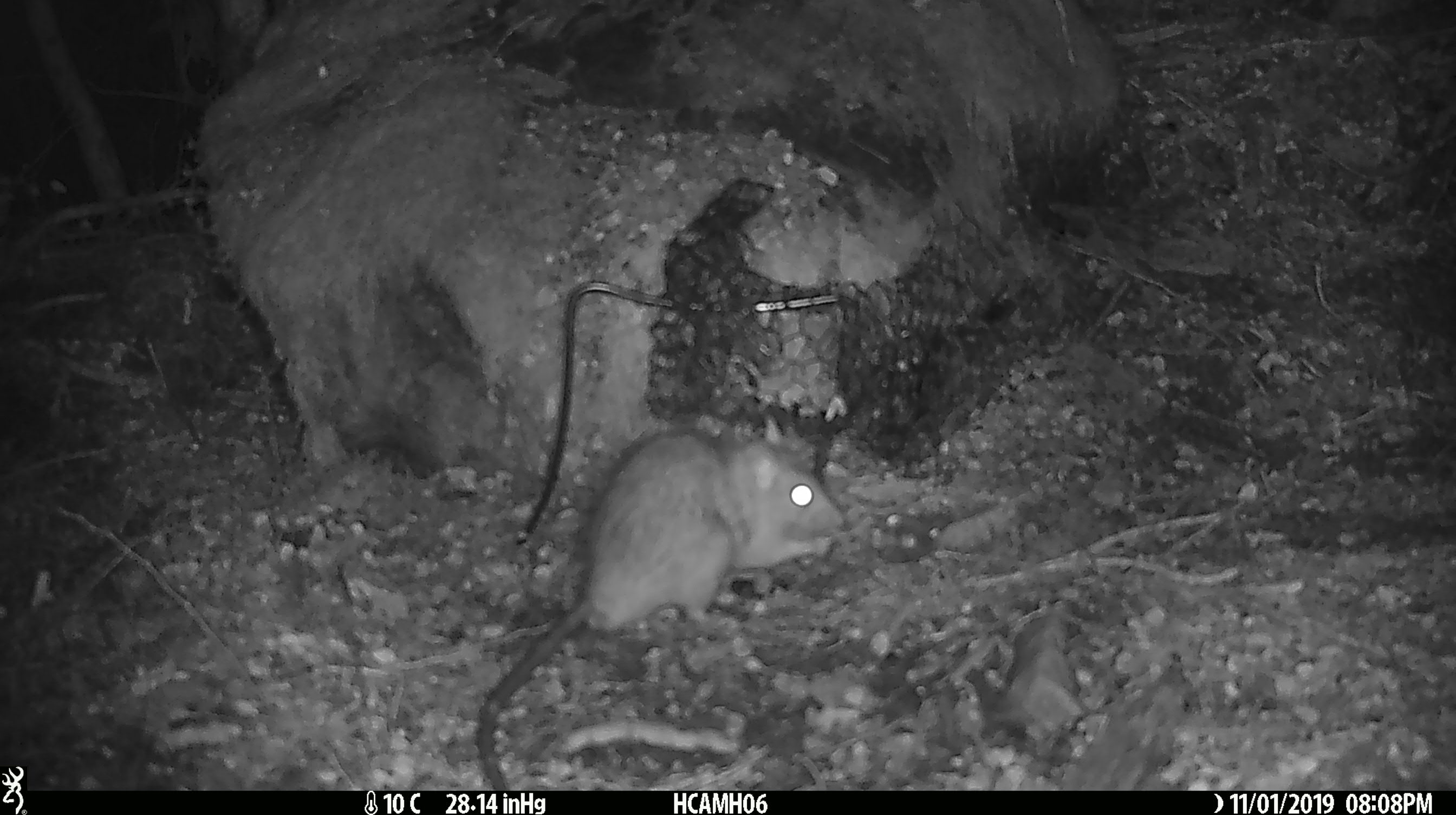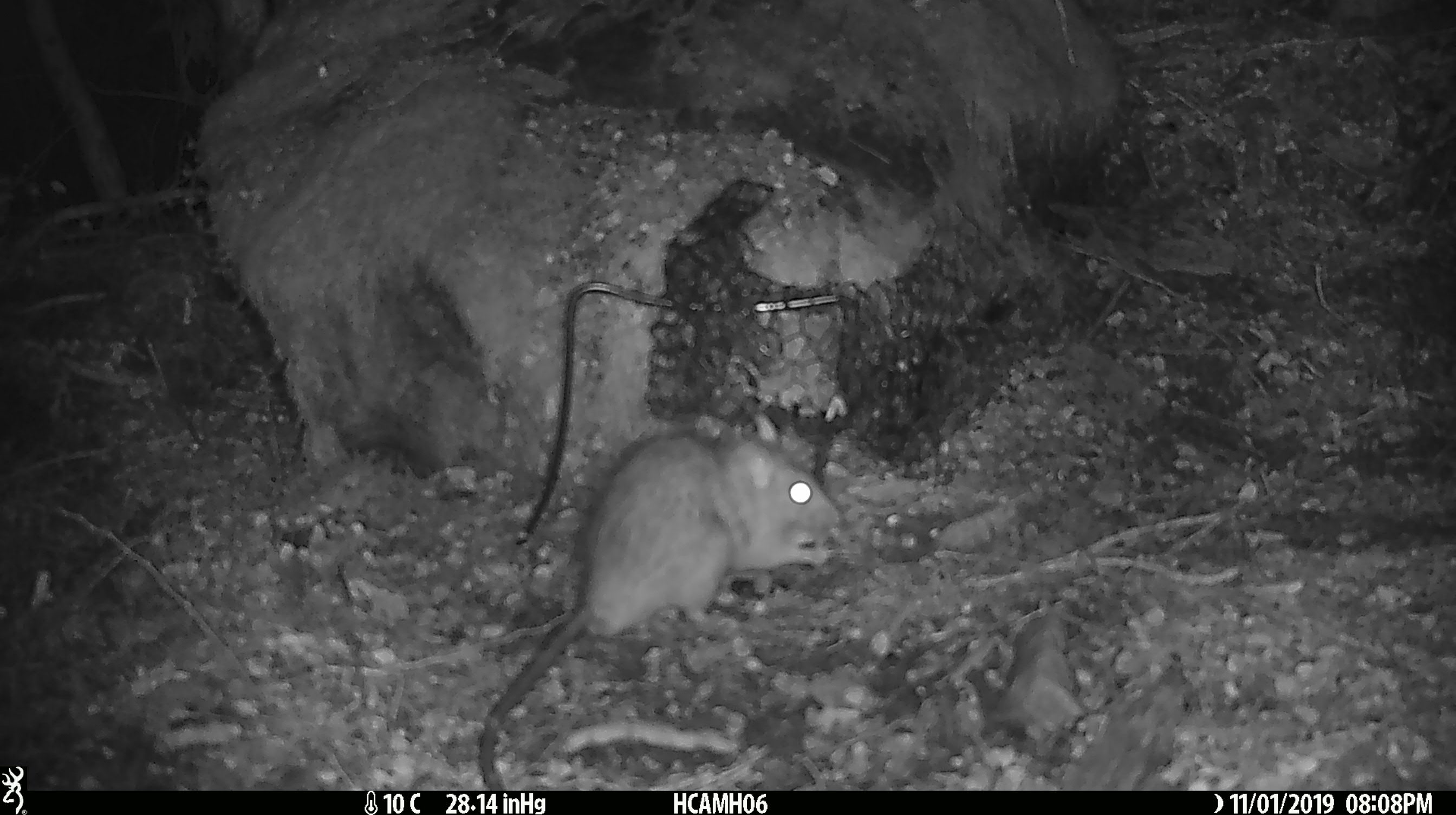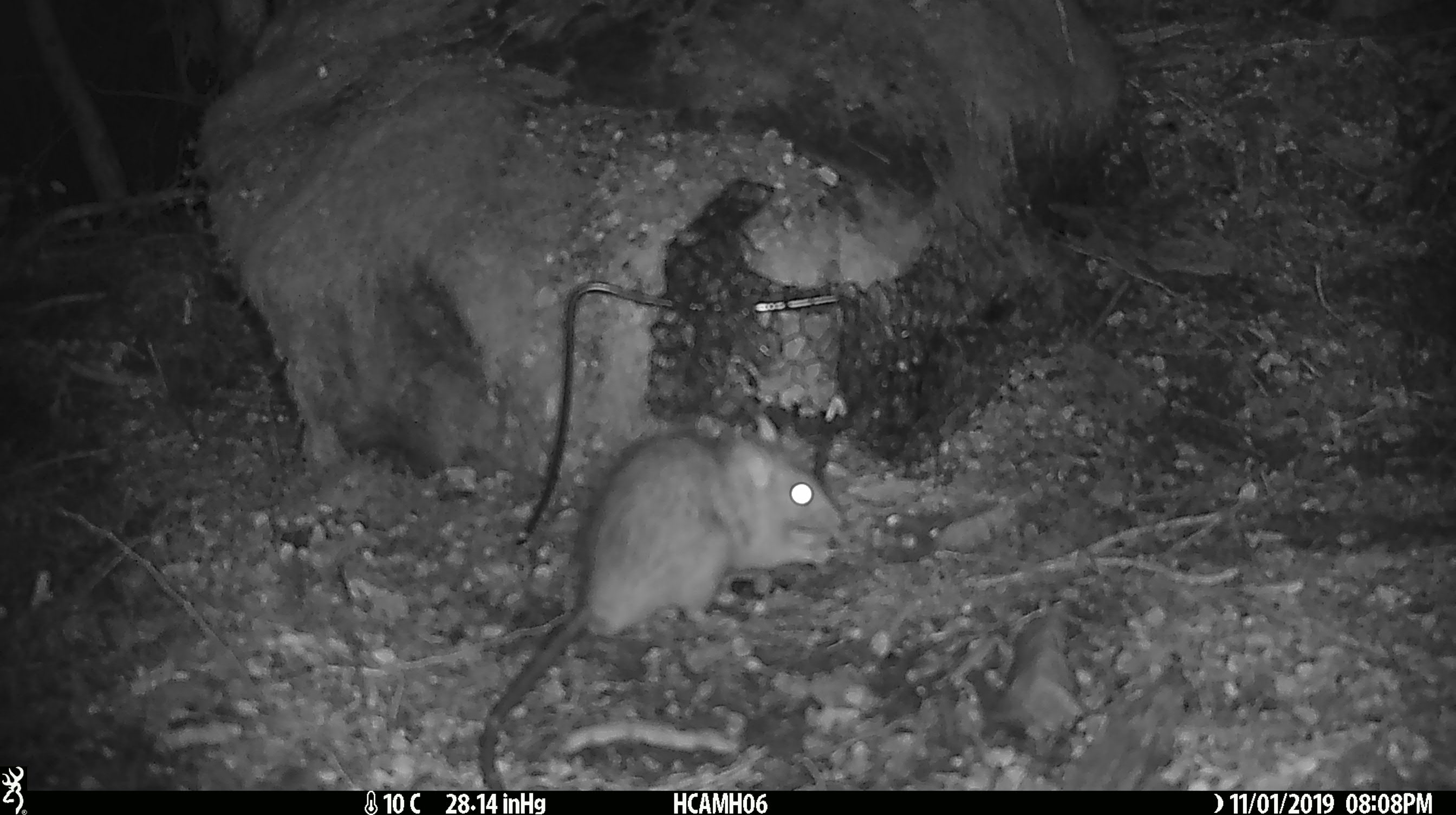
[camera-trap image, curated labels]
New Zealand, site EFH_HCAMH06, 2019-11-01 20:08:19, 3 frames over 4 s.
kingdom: Animalia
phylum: Chordata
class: Mammalia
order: Rodentia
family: Muridae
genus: Rattus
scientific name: Rattus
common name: rat